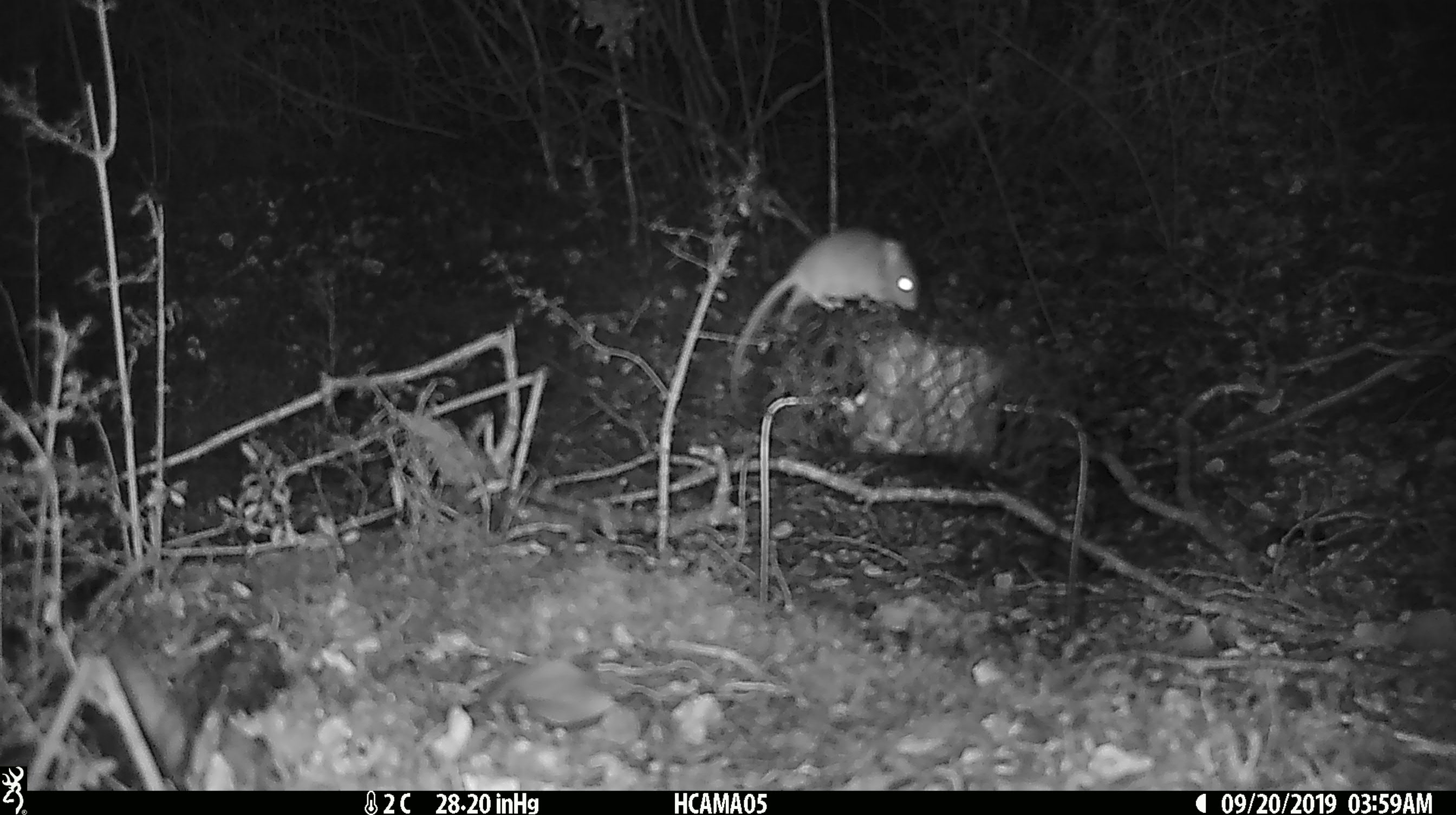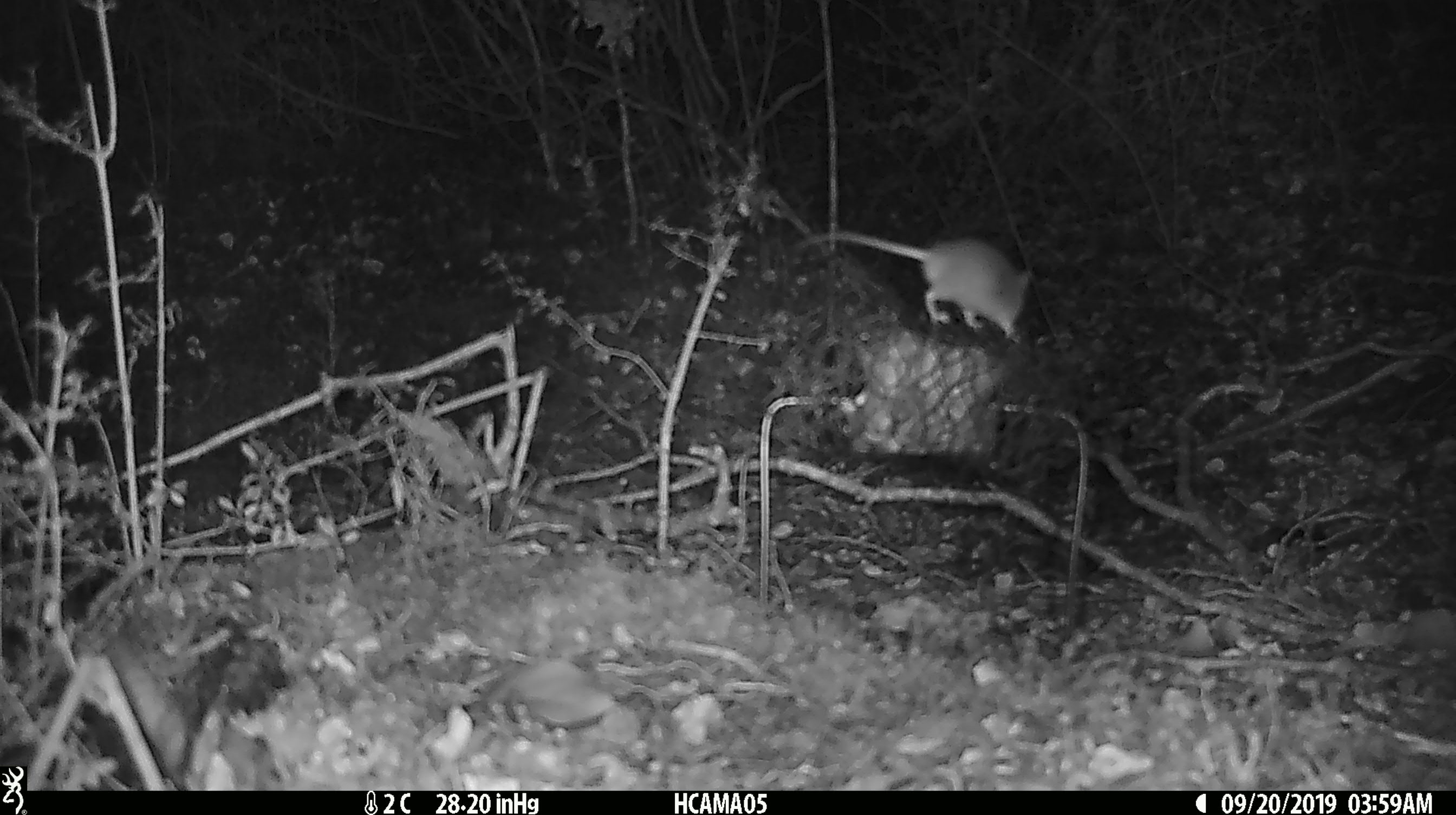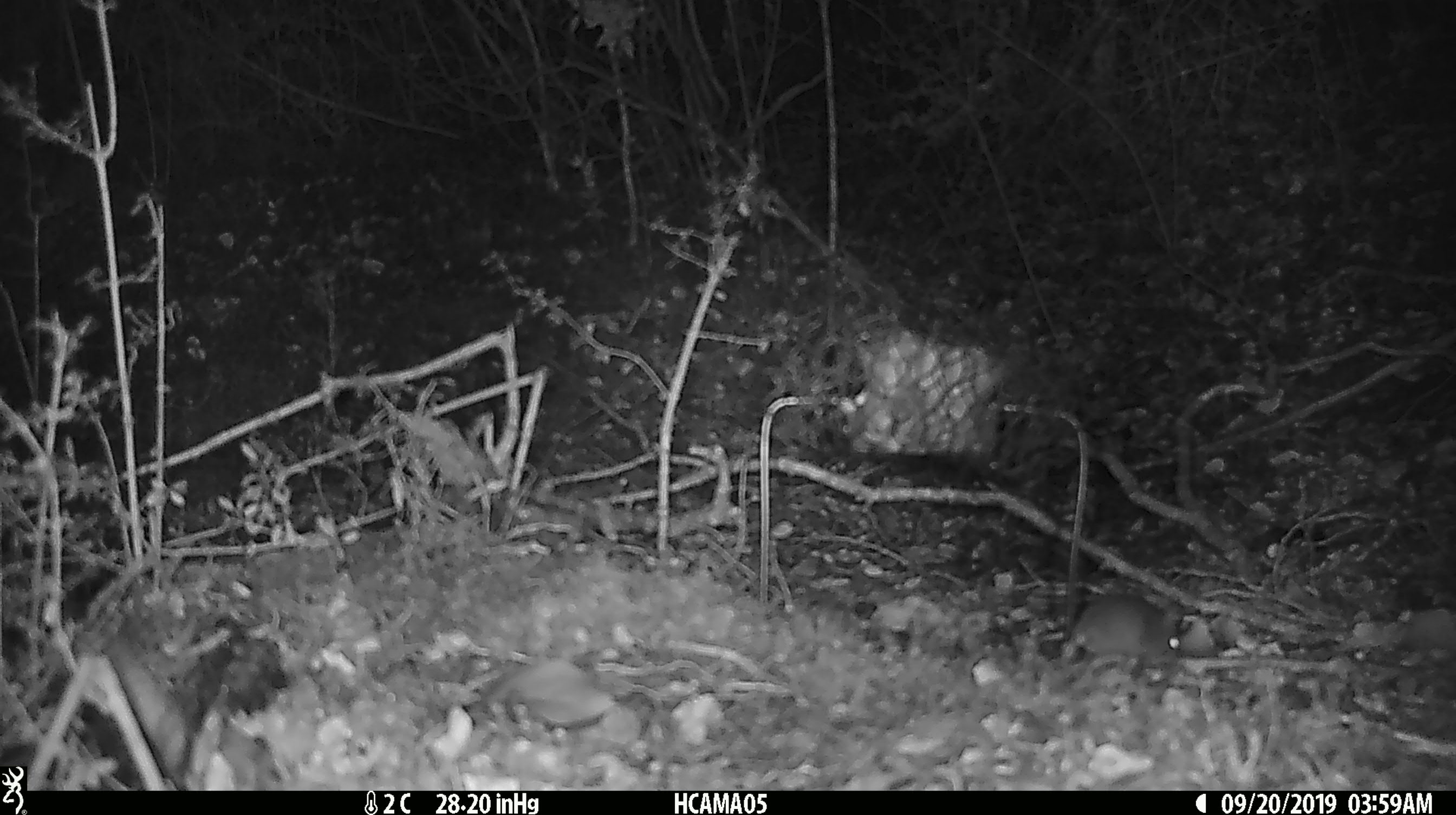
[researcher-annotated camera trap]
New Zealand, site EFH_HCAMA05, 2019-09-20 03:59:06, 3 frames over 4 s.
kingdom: Animalia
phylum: Chordata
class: Mammalia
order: Rodentia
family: Muridae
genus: Mus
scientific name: Mus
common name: mouse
Mouse (Mus).